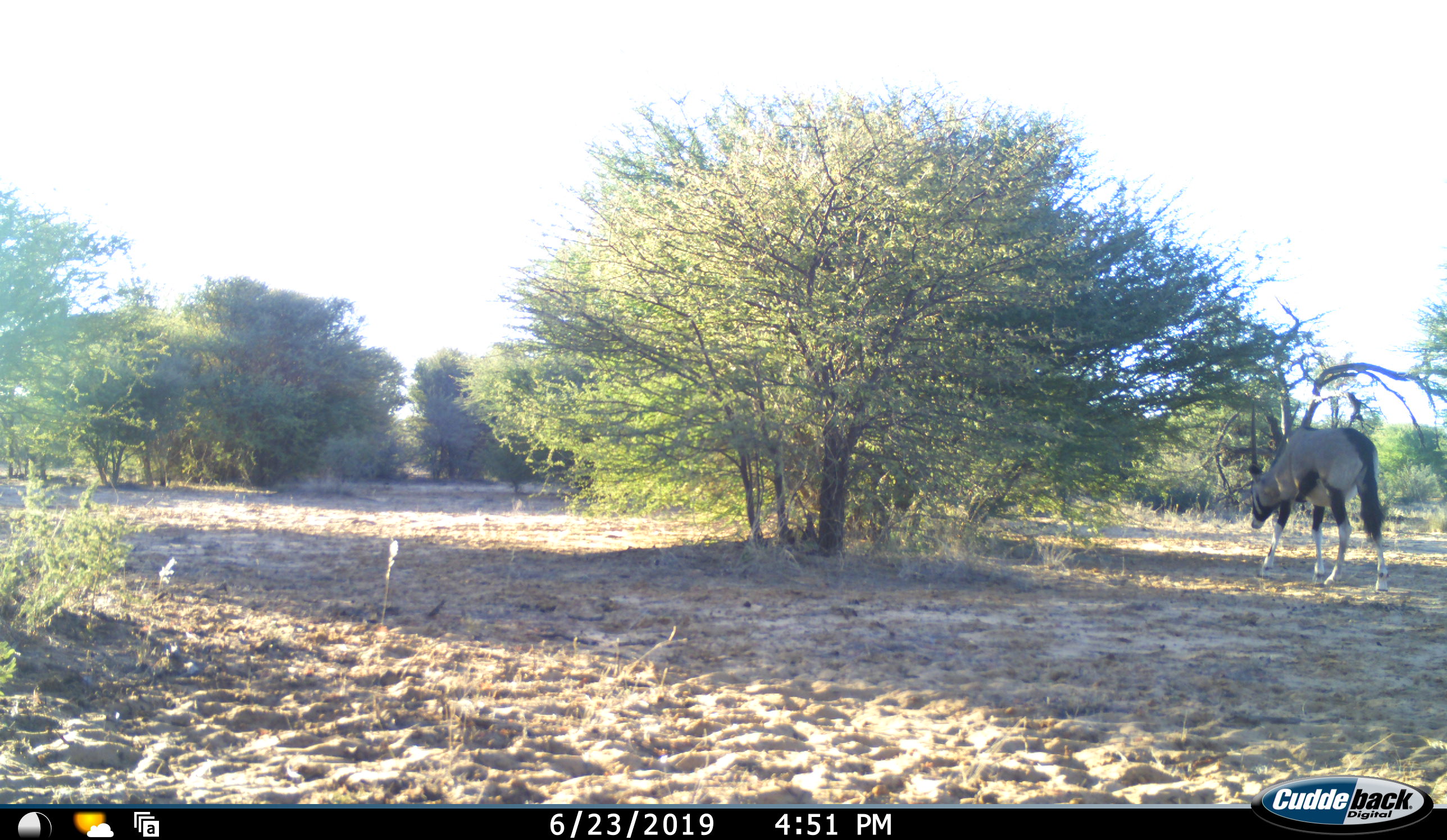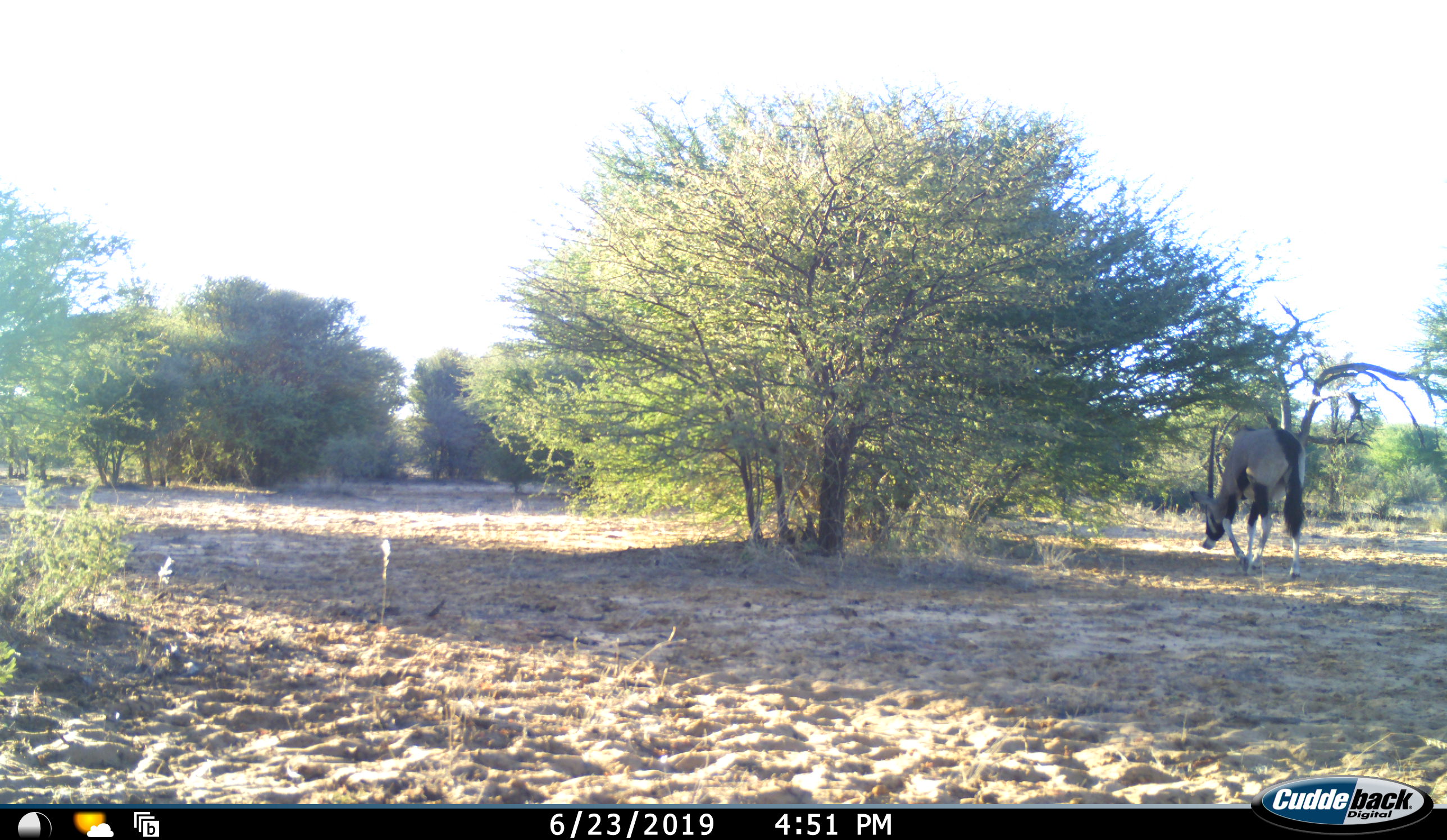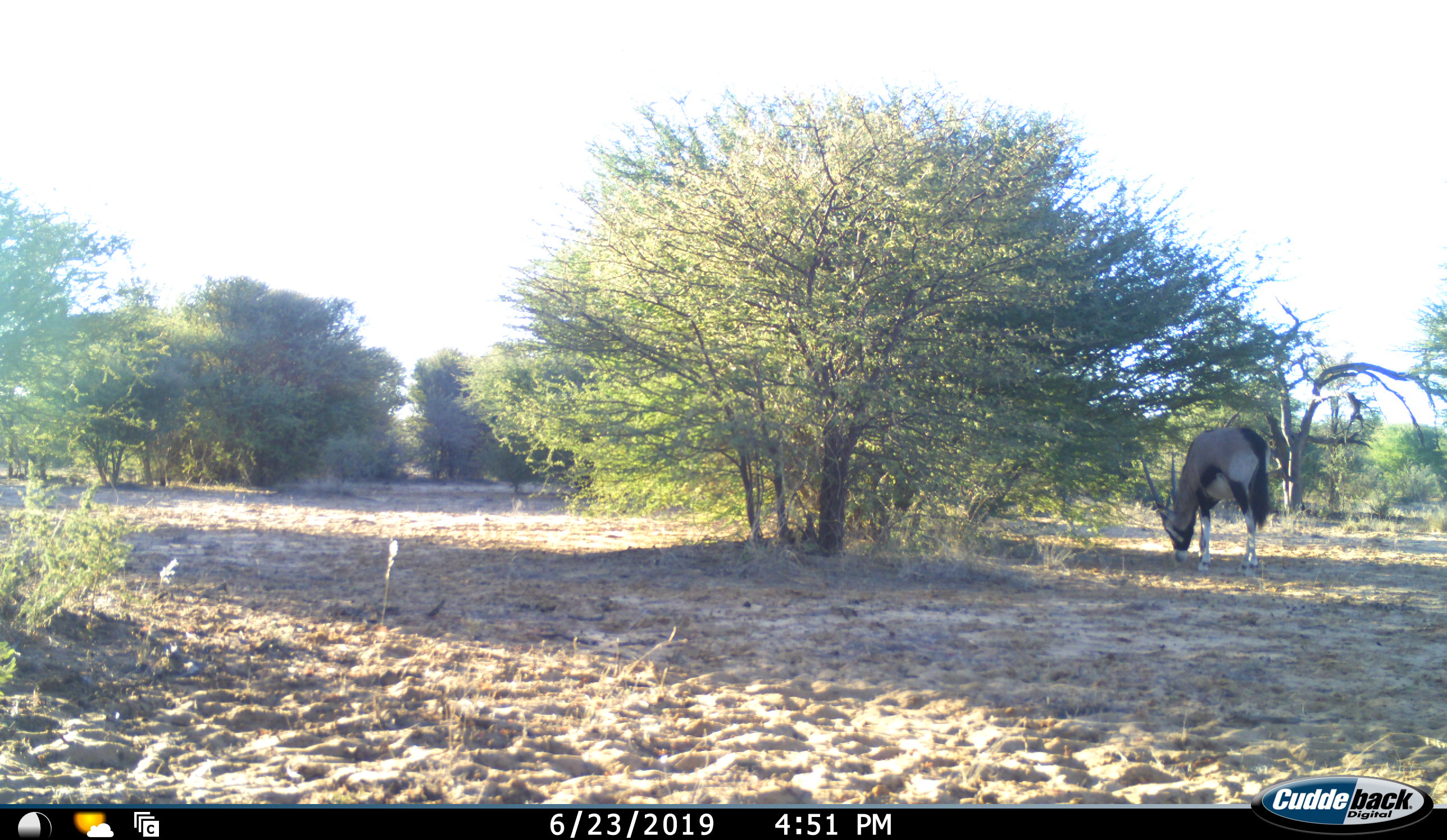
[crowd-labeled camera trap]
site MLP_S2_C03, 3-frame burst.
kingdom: Animalia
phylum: Chordata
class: Mammalia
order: Artiodactyla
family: Bovidae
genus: Oryx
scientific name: Oryx gazella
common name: gemsbok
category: oryx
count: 1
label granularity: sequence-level